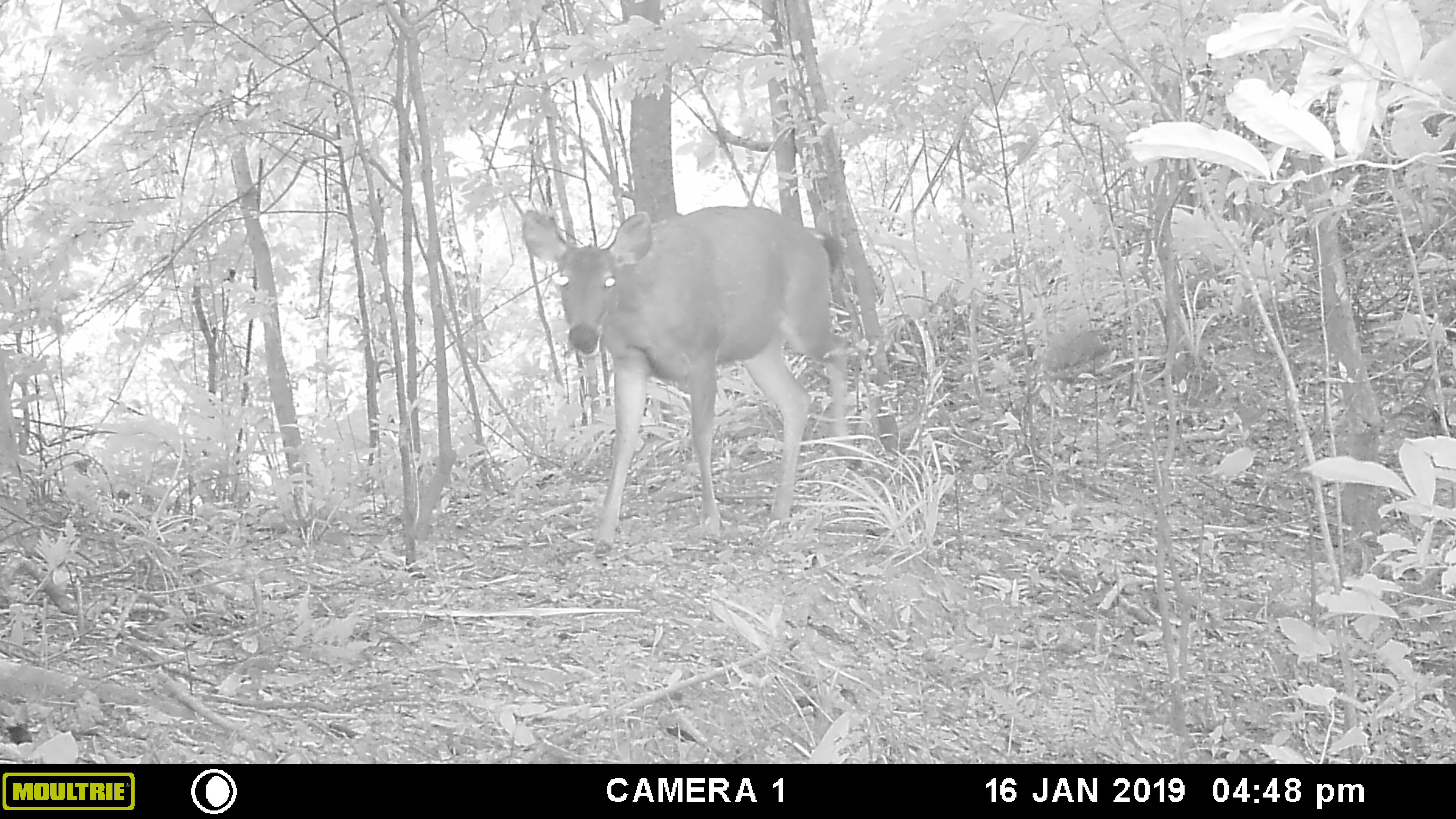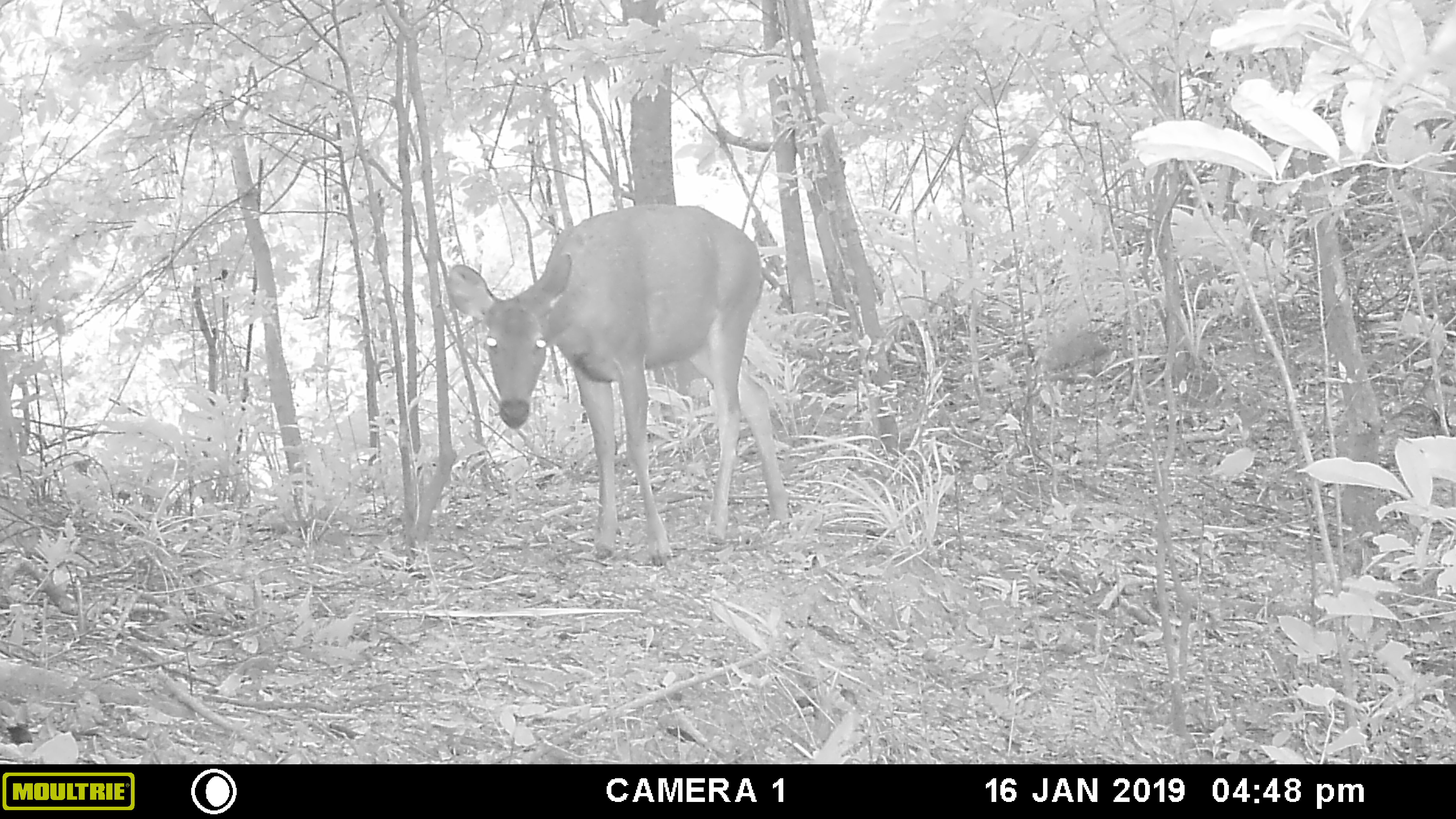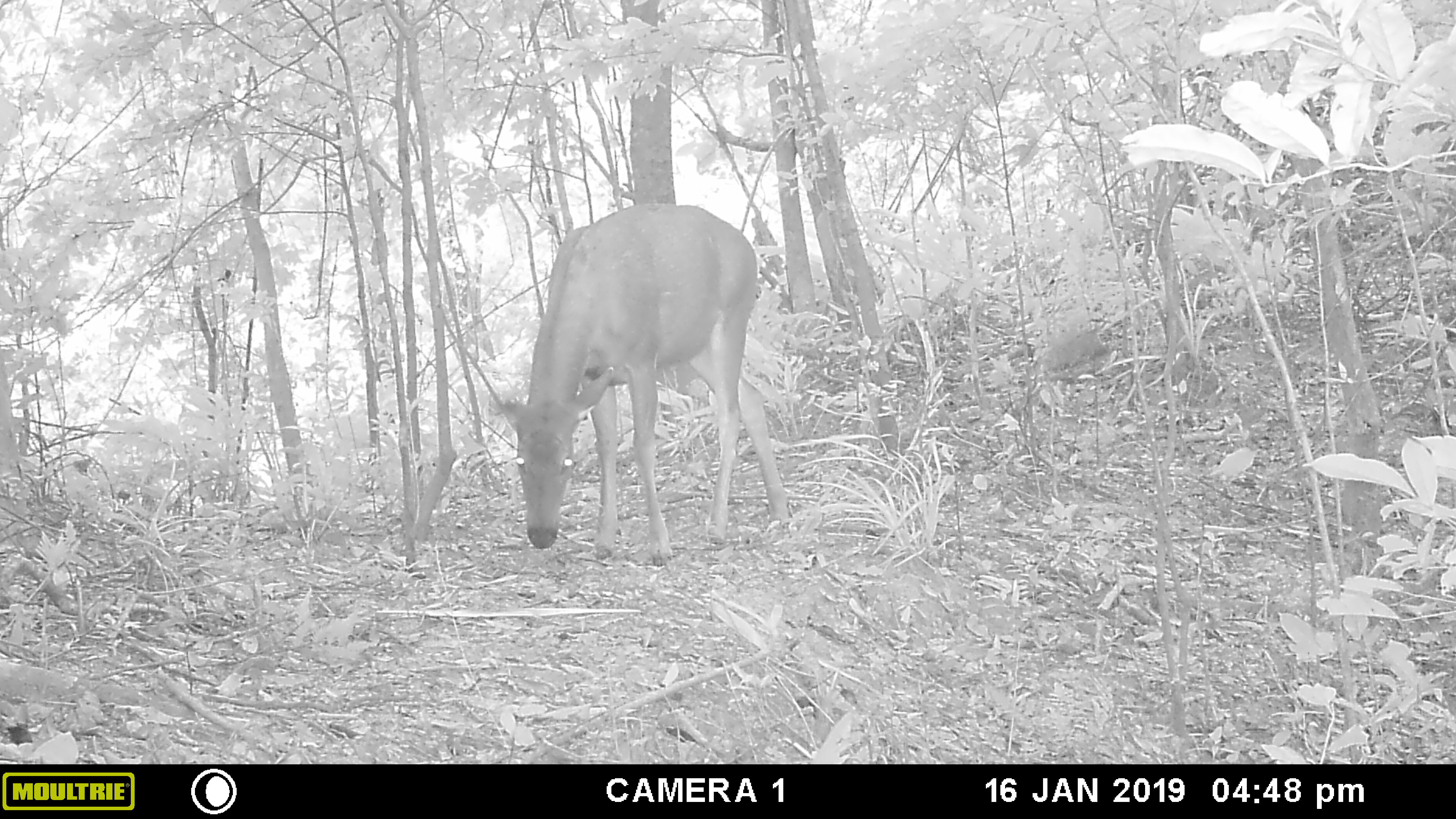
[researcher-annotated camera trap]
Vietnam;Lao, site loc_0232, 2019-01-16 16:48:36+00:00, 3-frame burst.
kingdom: Animalia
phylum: Chordata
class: Mammalia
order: Artiodactyla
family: Cervidae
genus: Rusa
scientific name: Rusa unicolor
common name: sambar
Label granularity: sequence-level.